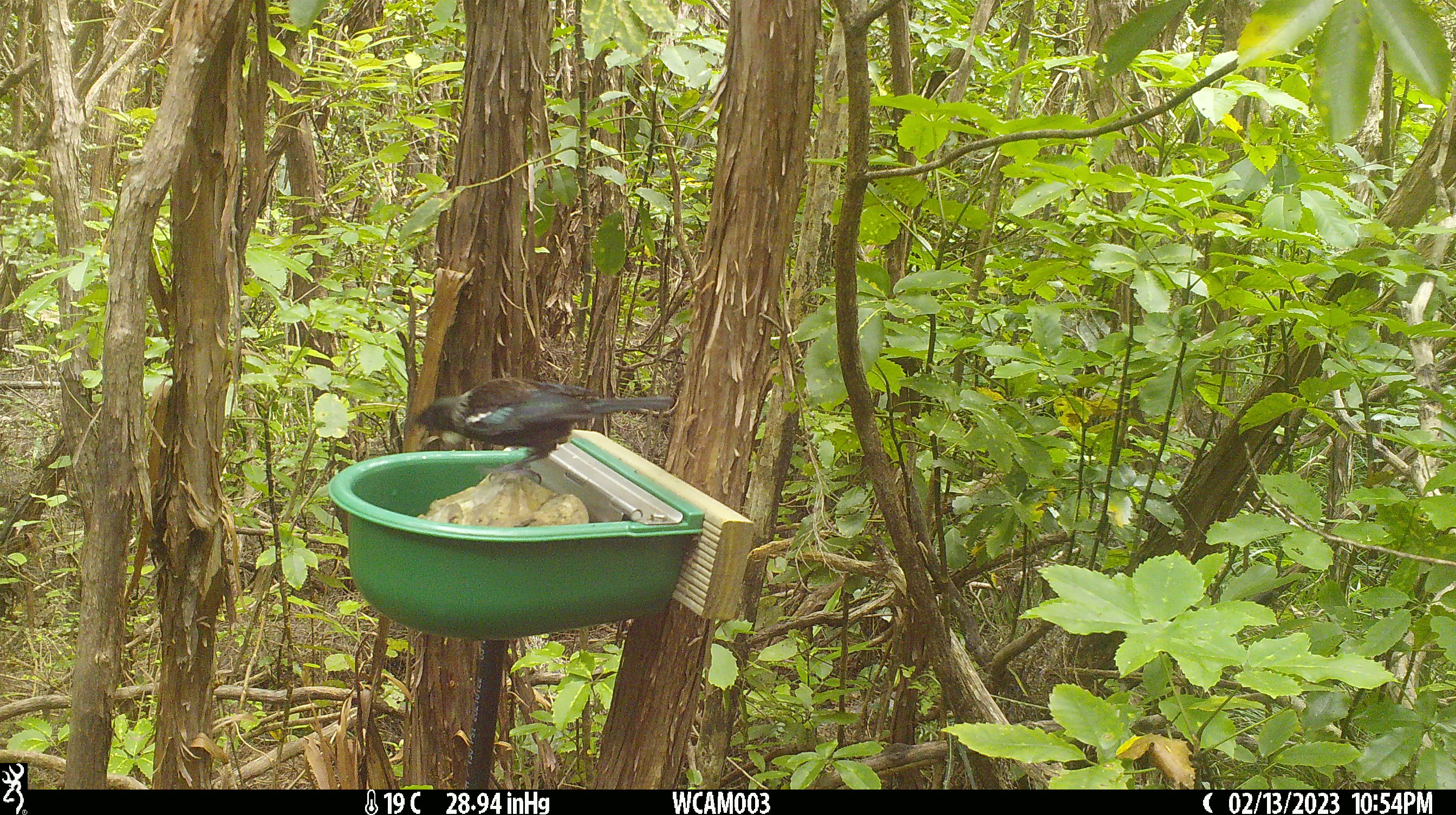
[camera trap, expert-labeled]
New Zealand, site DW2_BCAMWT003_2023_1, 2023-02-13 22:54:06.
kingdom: Animalia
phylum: Chordata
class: Aves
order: Passeriformes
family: Meliphagidae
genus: Prosthemadera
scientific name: Prosthemadera novaeseelandiae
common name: tui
Tui (Prosthemadera novaeseelandiae).